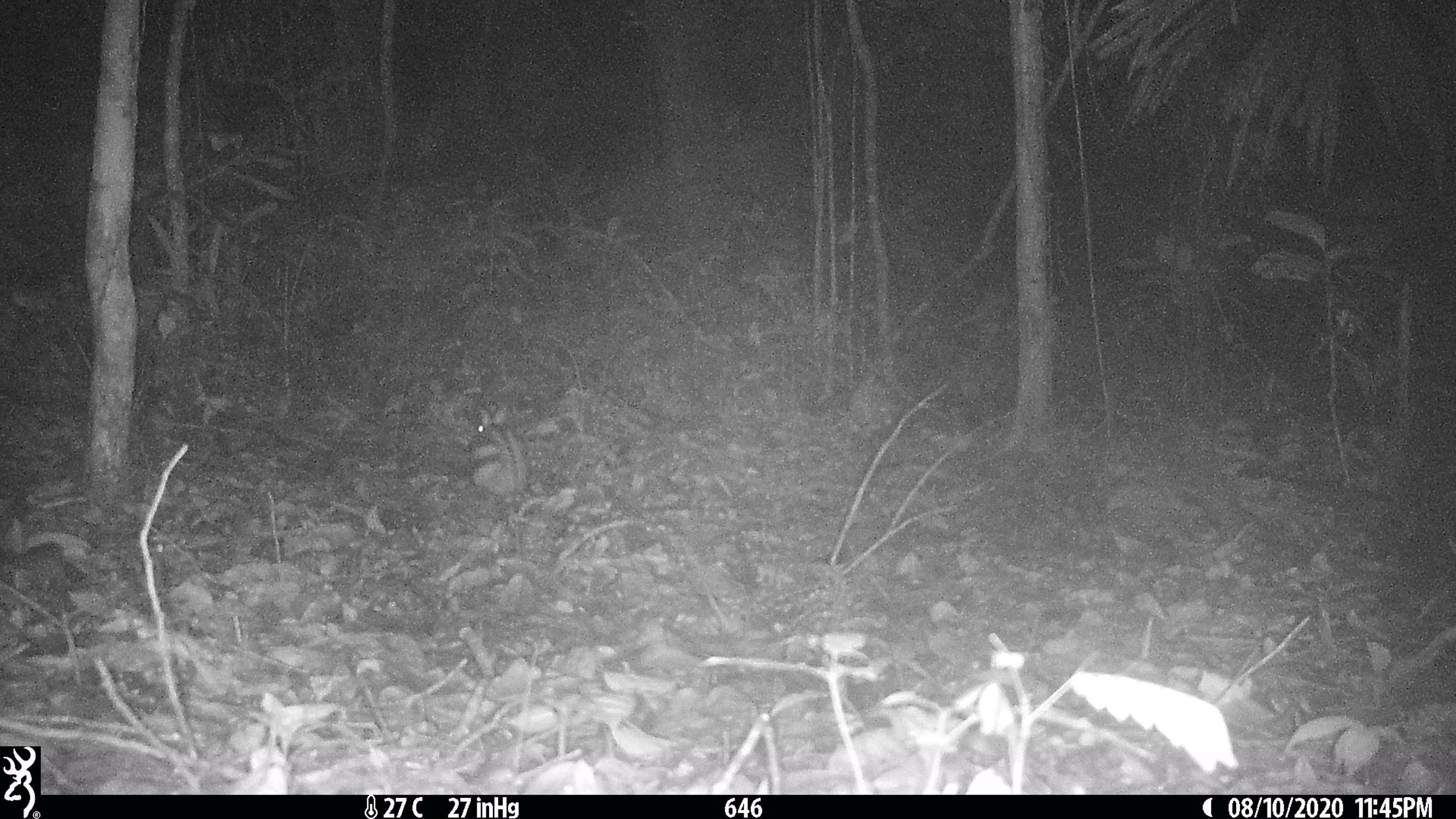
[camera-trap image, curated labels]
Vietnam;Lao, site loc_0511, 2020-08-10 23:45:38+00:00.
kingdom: Animalia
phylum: Chordata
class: Mammalia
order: Lagomorpha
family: Leporidae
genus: Nesolagus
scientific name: Nesolagus timminsi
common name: annamite striped rabbit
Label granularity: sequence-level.